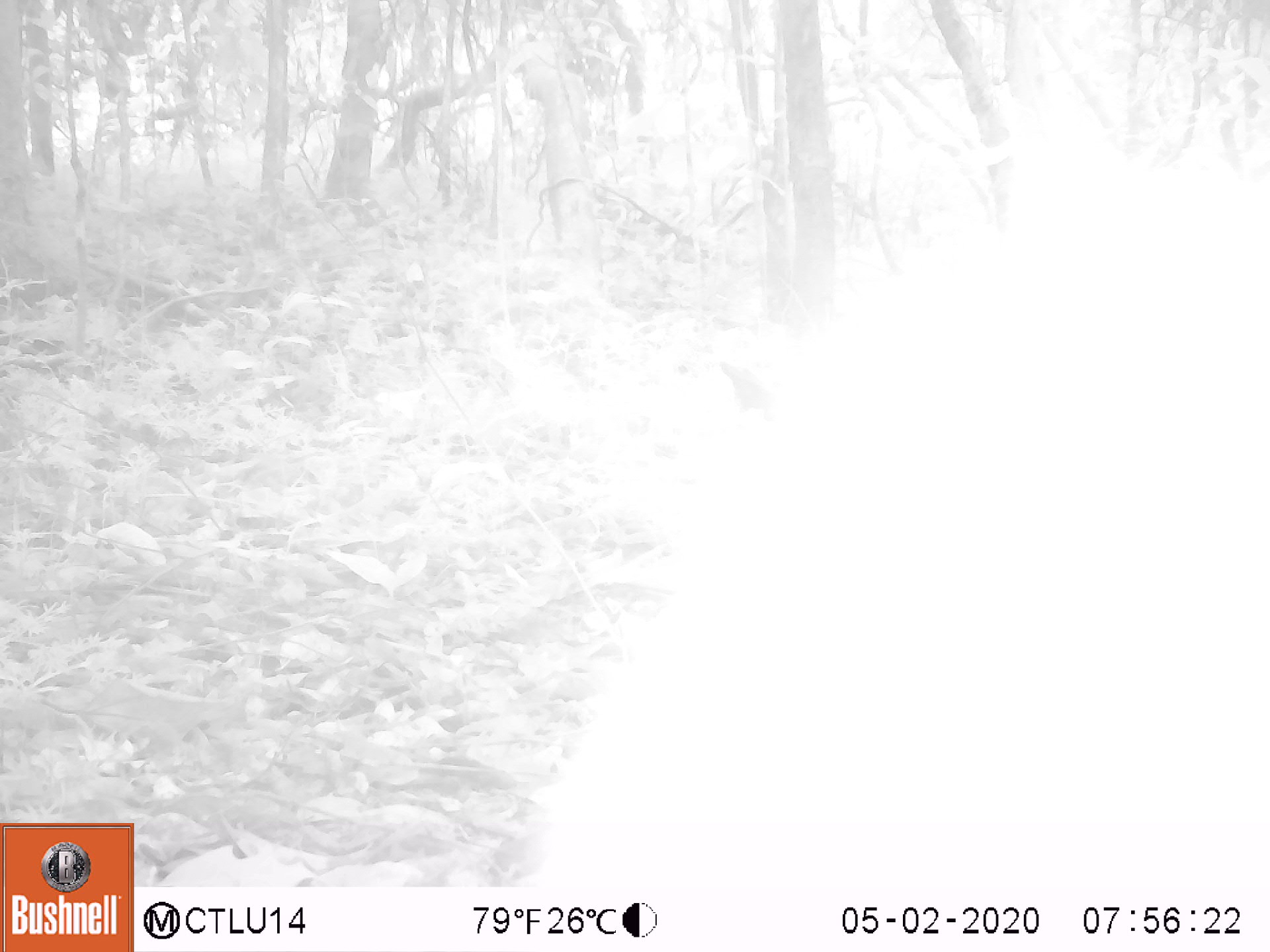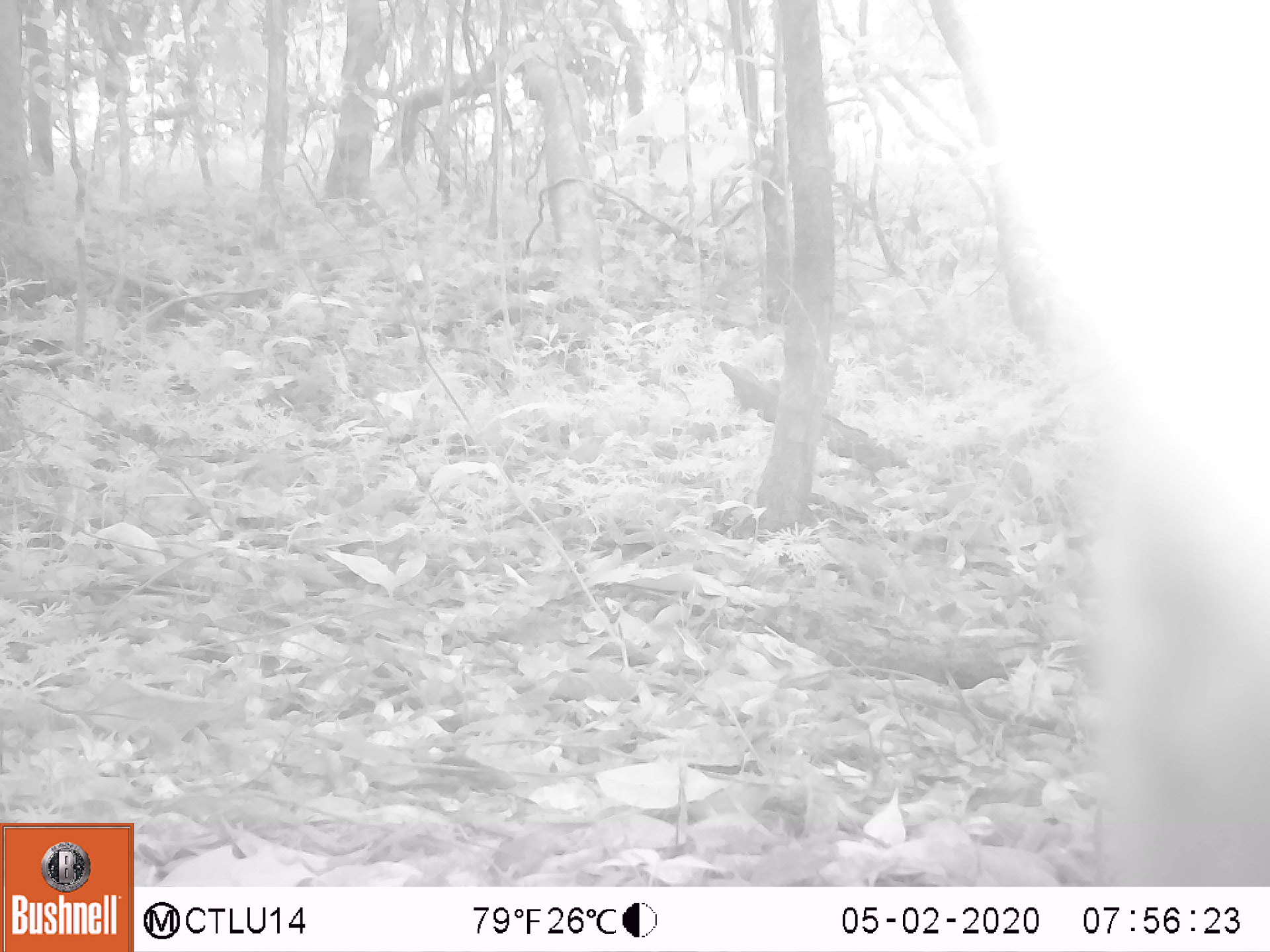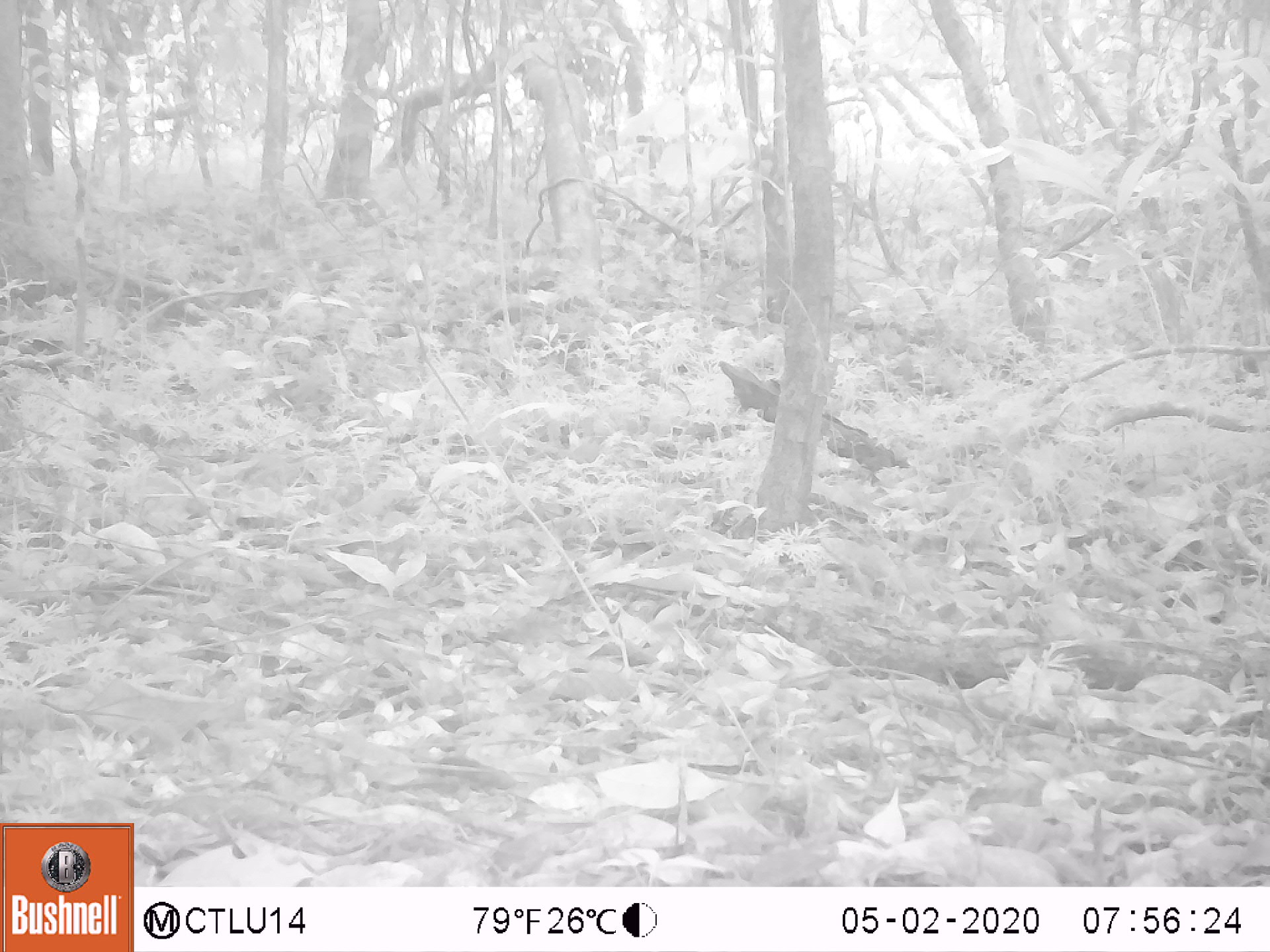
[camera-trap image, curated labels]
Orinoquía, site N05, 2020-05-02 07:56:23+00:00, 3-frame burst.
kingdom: Animalia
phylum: Chordata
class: Mammalia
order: Carnivora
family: Procyonidae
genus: Nasua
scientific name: Nasua nasua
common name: south american coati